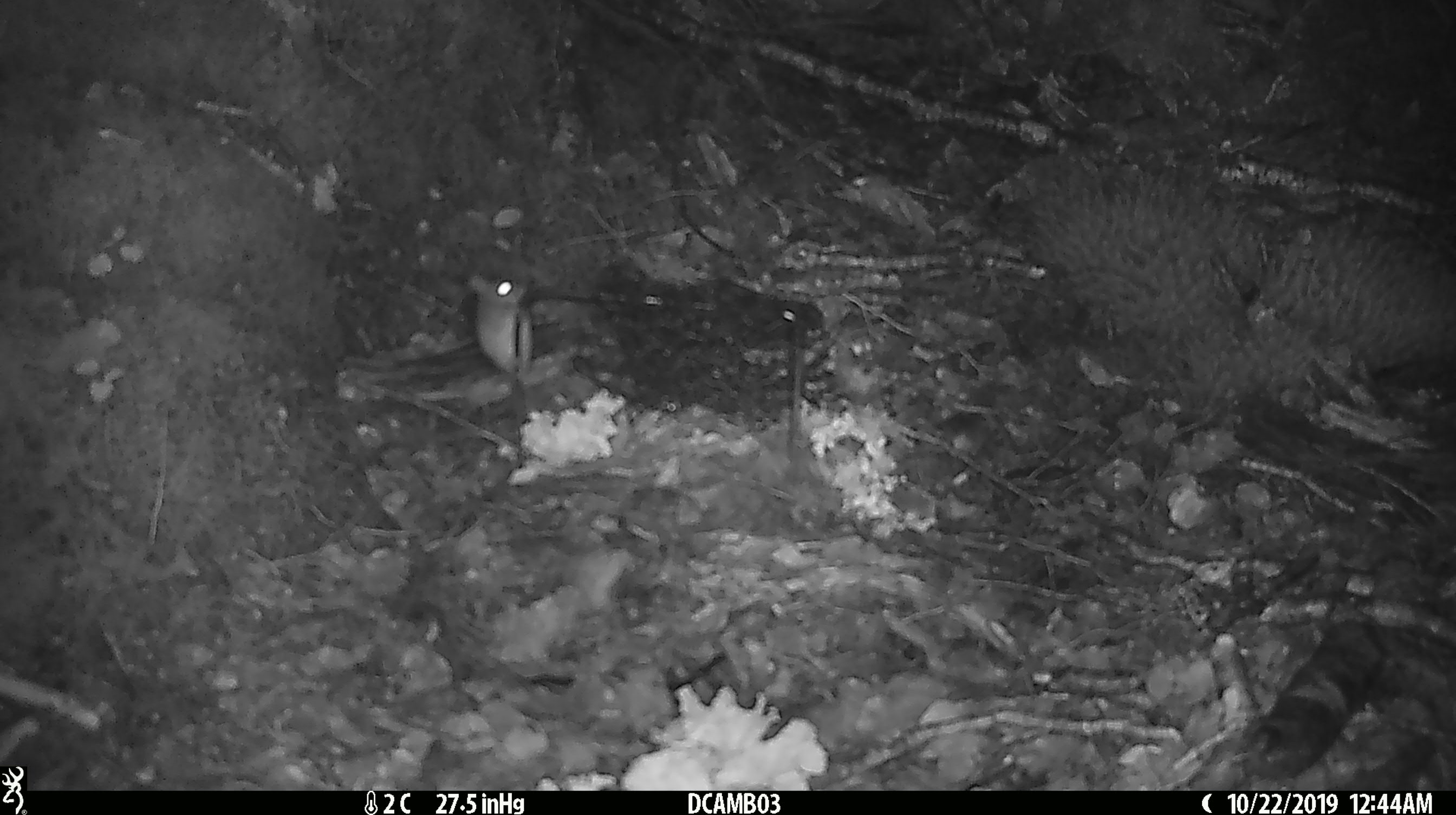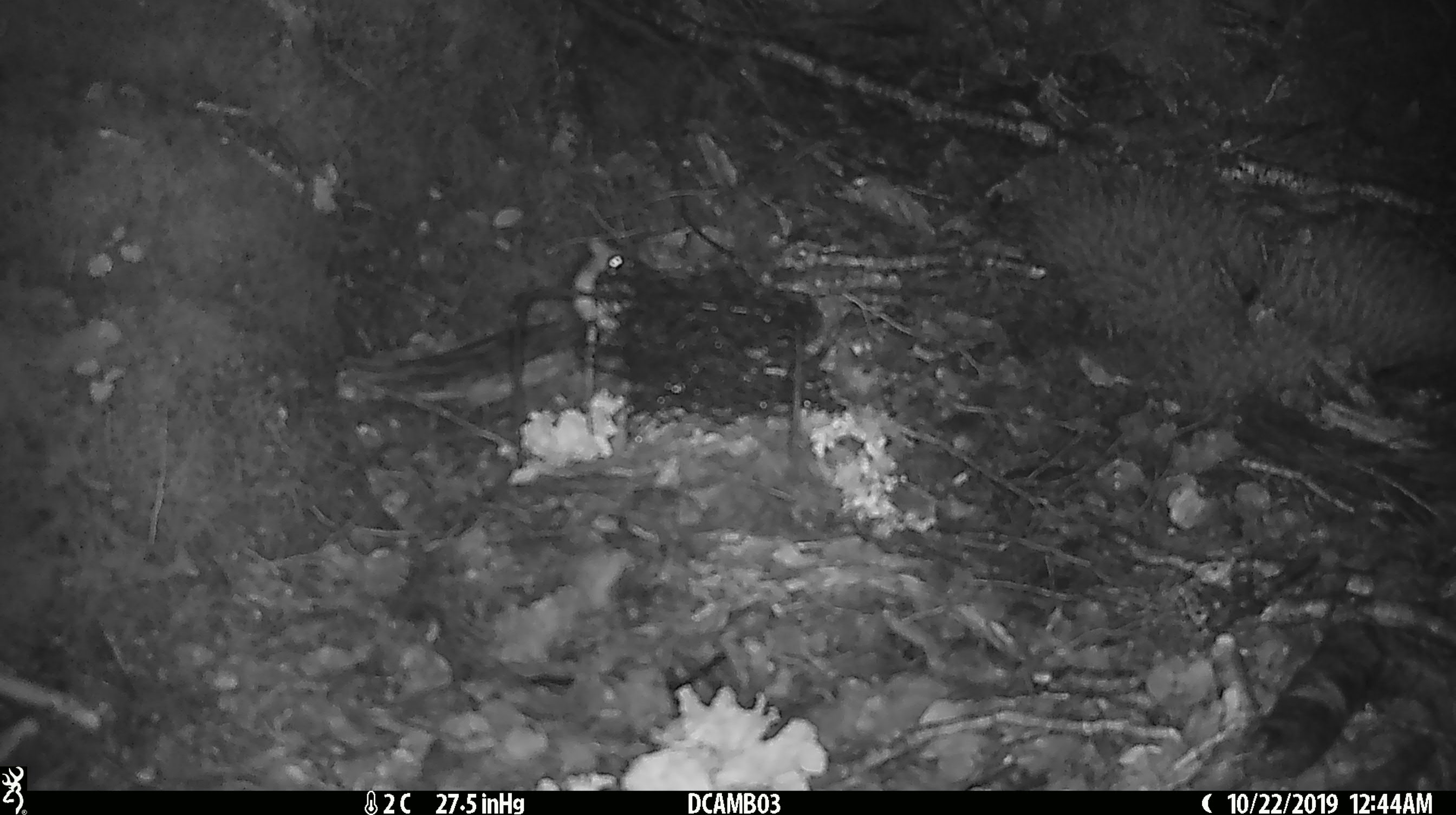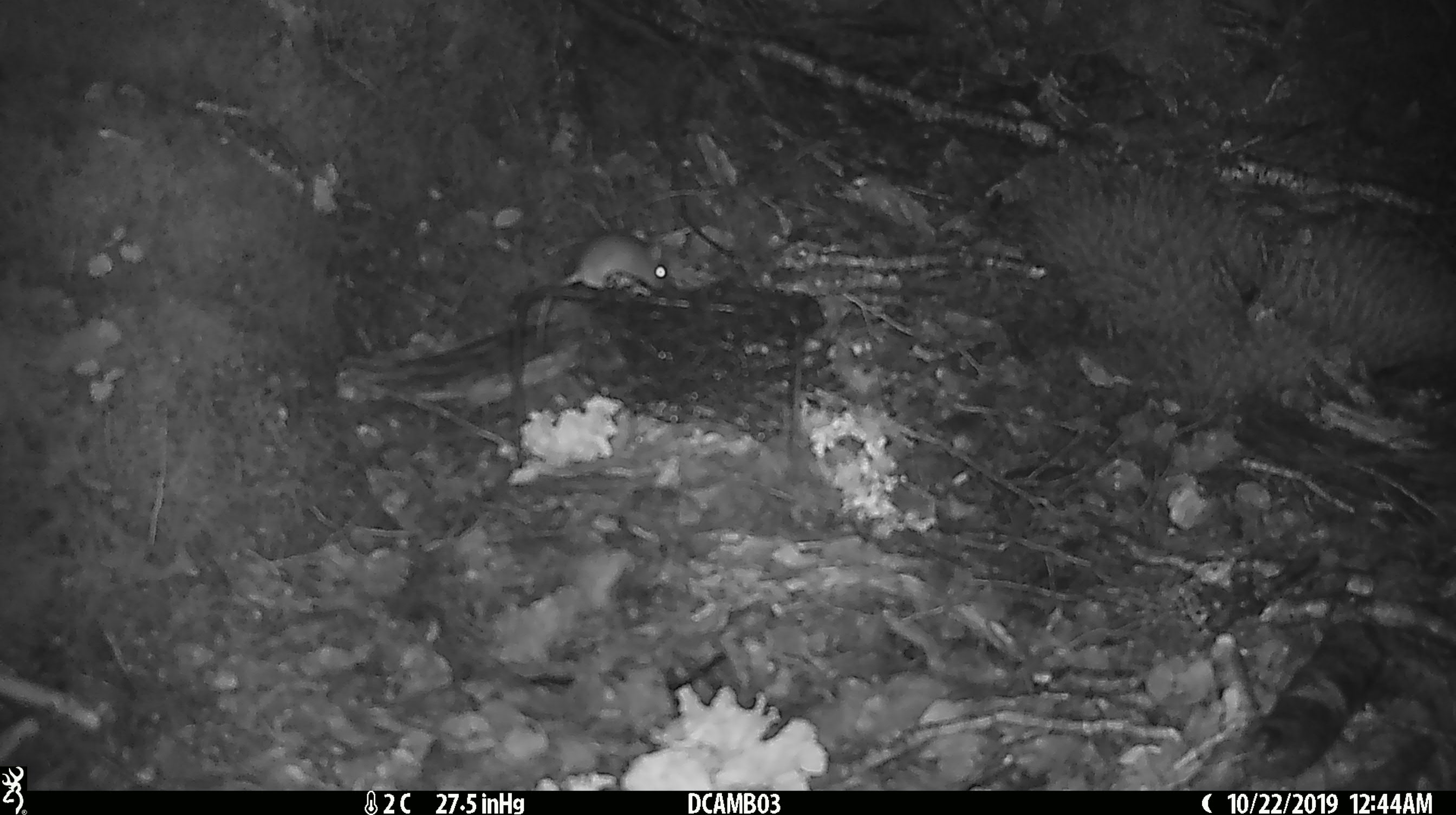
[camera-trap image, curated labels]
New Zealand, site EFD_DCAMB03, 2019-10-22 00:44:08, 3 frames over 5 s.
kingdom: Animalia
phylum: Chordata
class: Mammalia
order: Rodentia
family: Muridae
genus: Mus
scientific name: Mus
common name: mouse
Mouse (Mus).